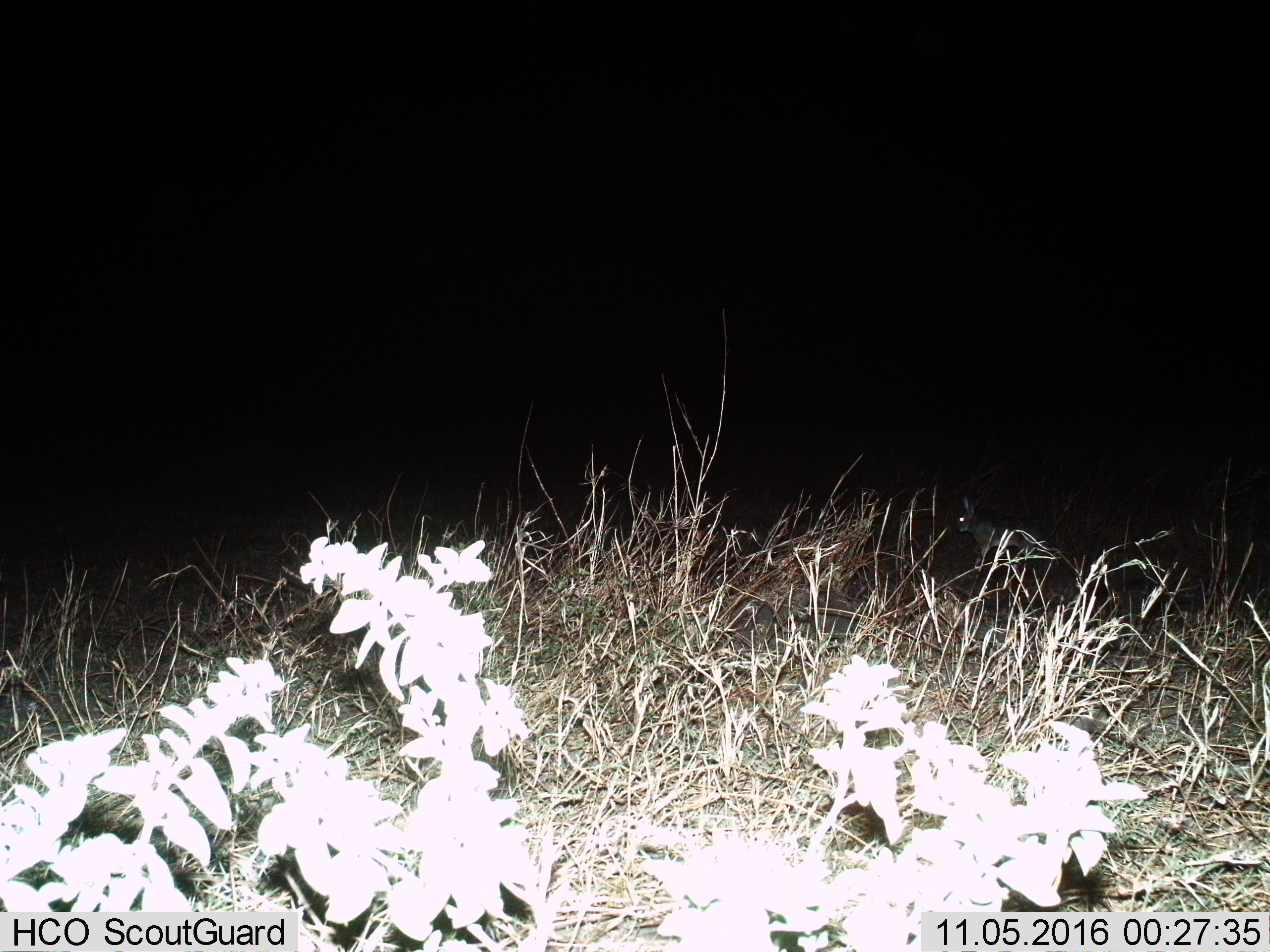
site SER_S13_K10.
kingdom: Animalia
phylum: Chordata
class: Mammalia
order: Lagomorpha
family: Leporidae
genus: Lepus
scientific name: Lepus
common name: hare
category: hareunknown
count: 1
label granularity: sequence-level